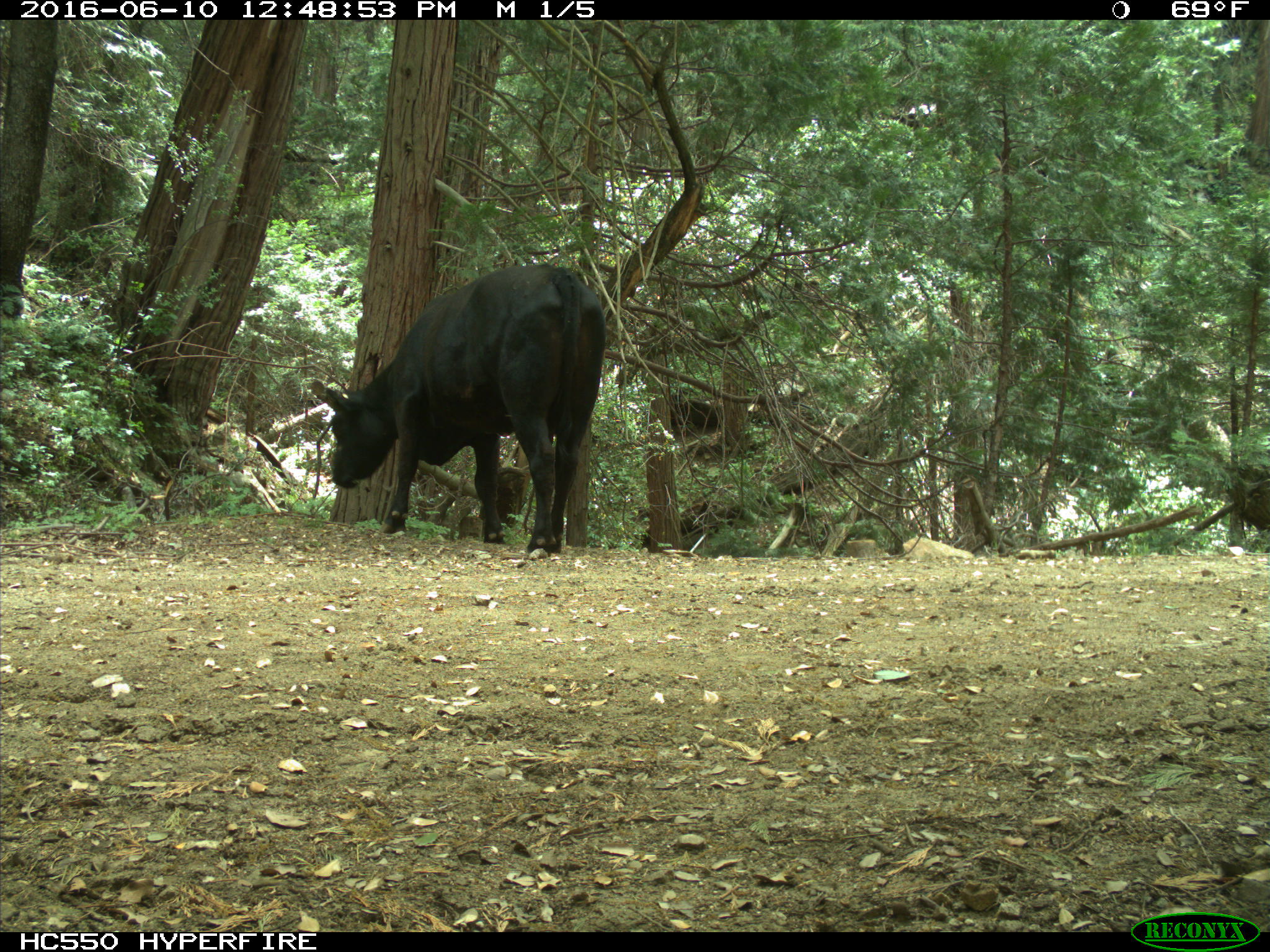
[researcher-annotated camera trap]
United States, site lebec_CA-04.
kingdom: Animalia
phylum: Chordata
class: Mammalia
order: Artiodactyla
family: Bovidae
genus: Bos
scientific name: Bos taurus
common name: domestic cow